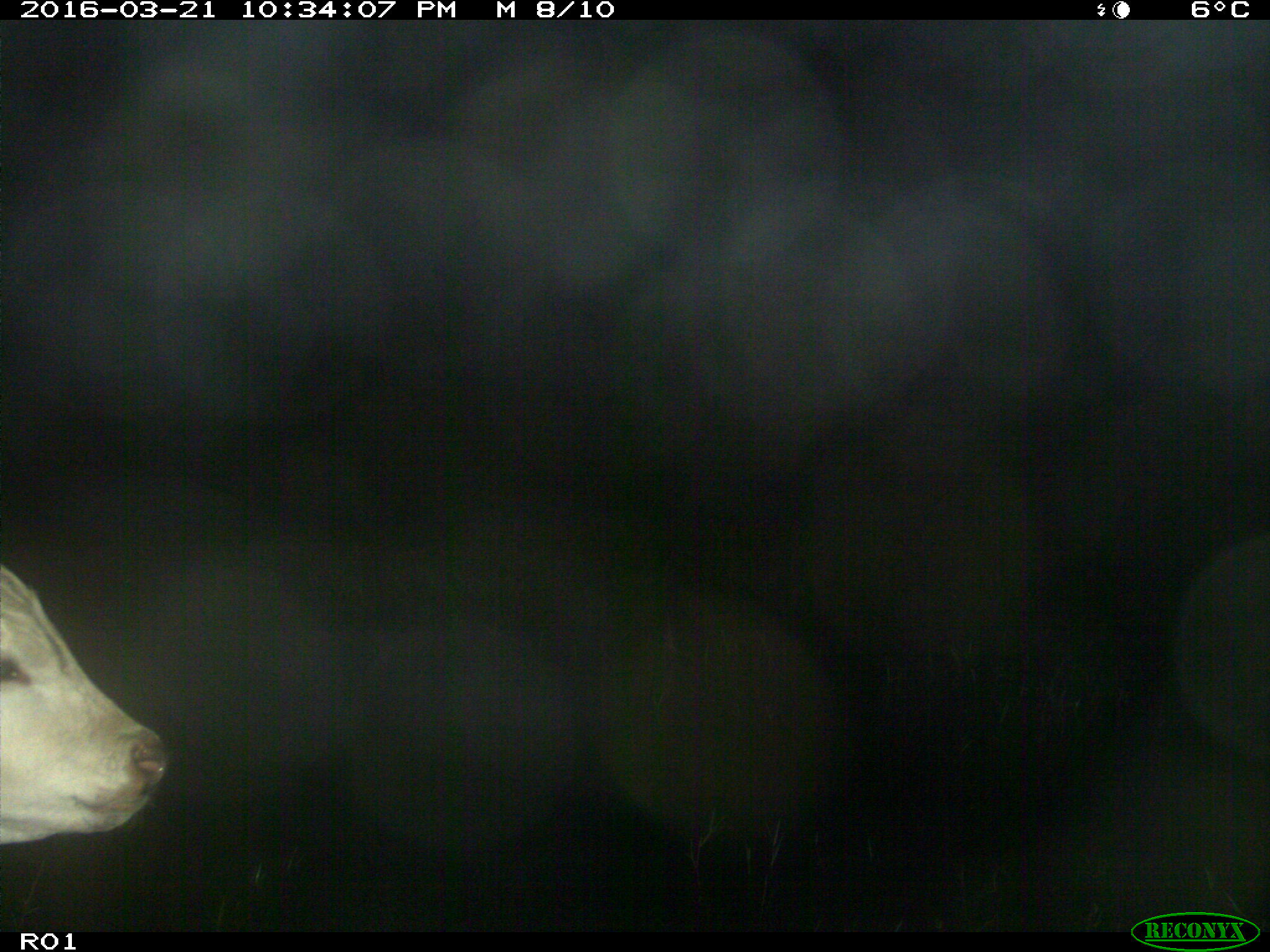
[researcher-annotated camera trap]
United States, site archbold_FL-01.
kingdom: Animalia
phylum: Chordata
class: Mammalia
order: Artiodactyla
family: Bovidae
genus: Bos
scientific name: Bos taurus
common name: domestic cow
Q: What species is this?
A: Bos taurus (domestic cow).